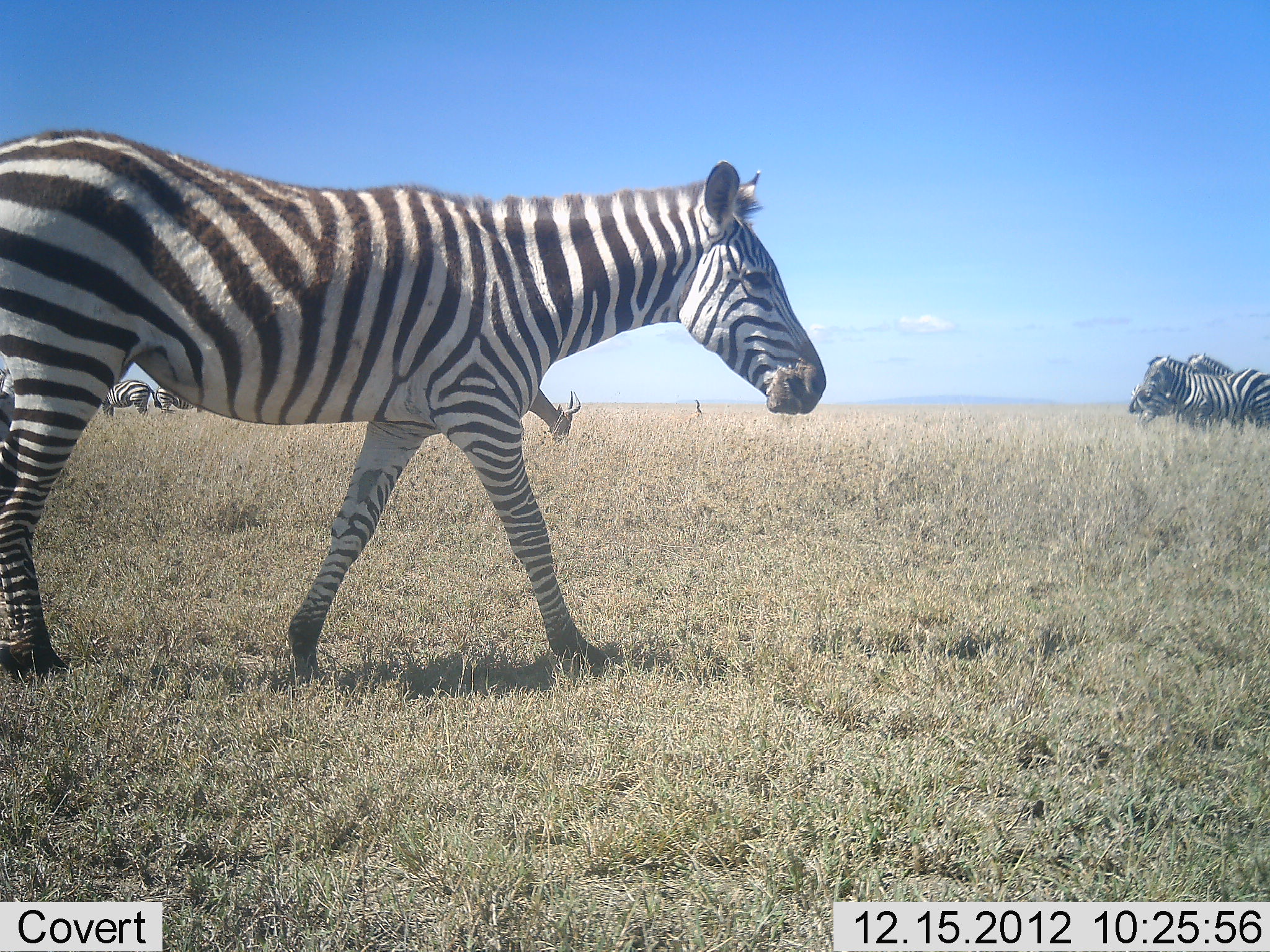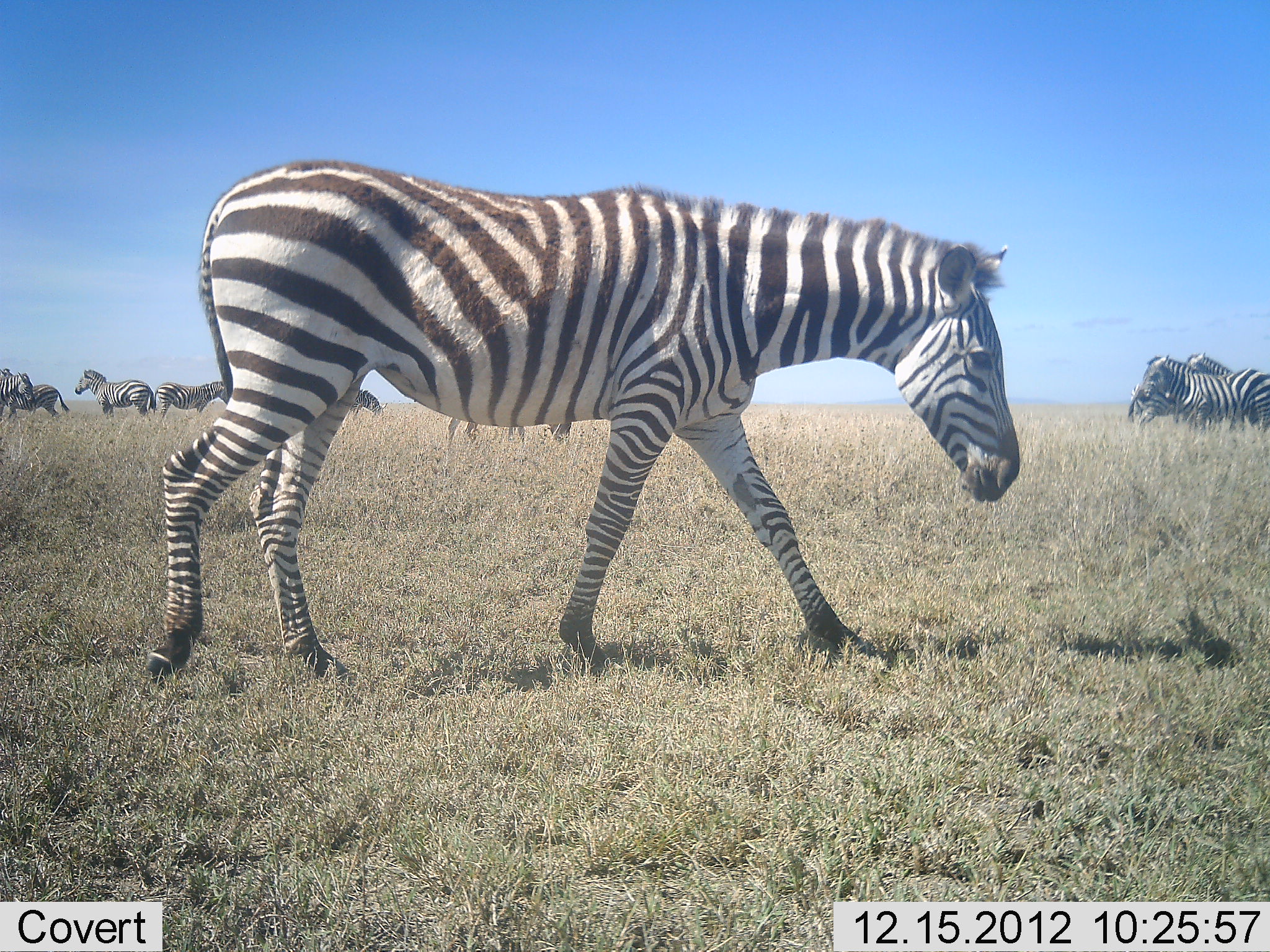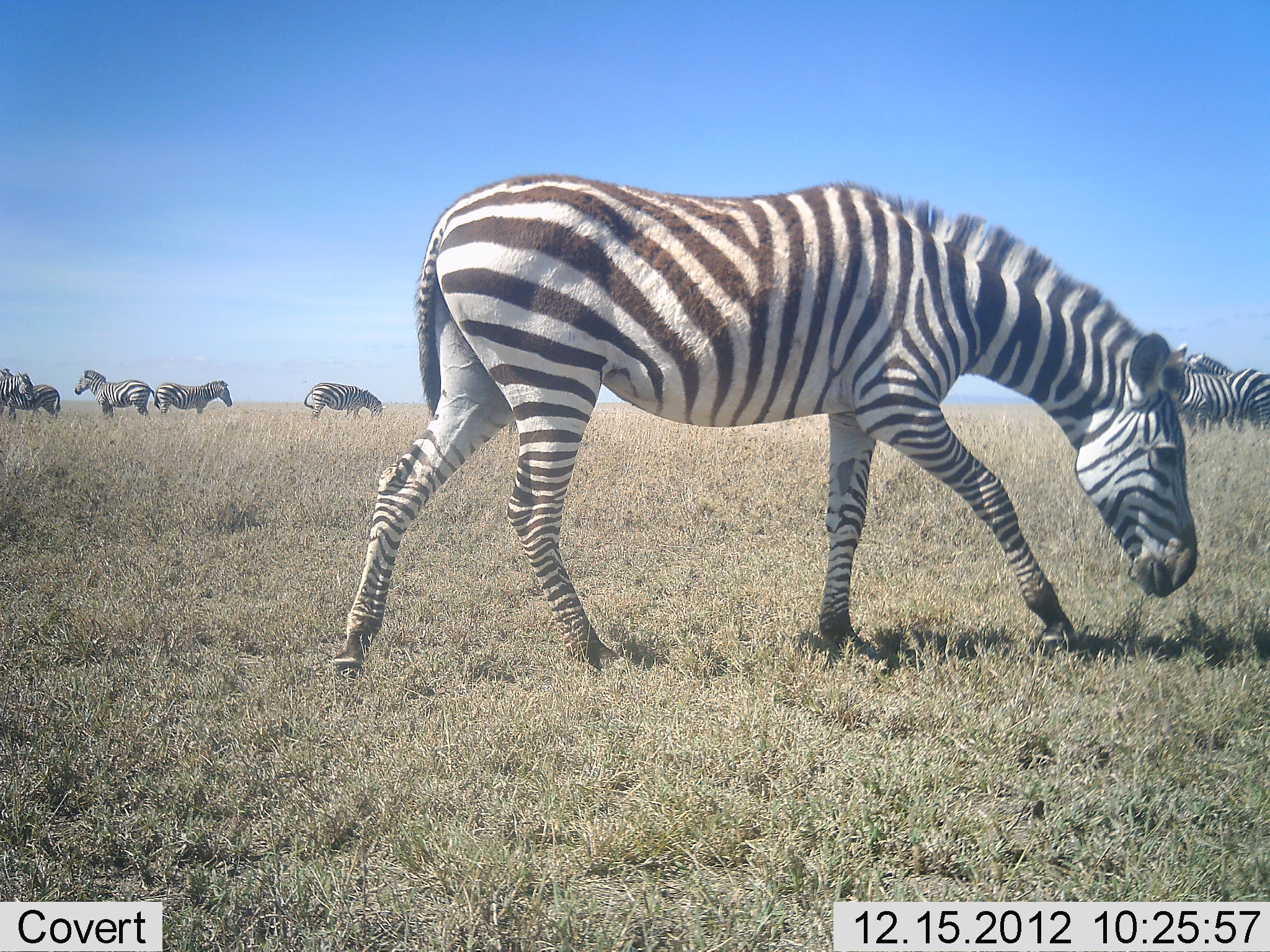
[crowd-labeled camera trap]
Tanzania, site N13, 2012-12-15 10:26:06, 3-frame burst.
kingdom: Animalia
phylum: Chordata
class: Mammalia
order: Artiodactyla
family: Bovidae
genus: Alcelaphus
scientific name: Alcelaphus buselaphus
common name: hartebeest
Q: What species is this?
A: Hartebeest (Alcelaphus buselaphus).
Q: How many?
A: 1.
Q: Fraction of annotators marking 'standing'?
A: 12%.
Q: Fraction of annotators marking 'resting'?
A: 0%.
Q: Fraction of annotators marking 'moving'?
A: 0%.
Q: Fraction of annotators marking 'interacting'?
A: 0%.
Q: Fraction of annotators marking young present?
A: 0%.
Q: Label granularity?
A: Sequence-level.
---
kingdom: Animalia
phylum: Chordata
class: Mammalia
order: Perissodactyla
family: Equidae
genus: Equus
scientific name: Equus quagga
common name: plains zebra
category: zebra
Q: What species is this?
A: Zebra (plains zebra) (Equus quagga).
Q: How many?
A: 9.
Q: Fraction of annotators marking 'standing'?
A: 92%.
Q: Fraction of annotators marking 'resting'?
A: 0%.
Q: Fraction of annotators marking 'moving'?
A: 92%.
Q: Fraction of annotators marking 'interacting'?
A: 12%.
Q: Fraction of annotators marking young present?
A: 0%.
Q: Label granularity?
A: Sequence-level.